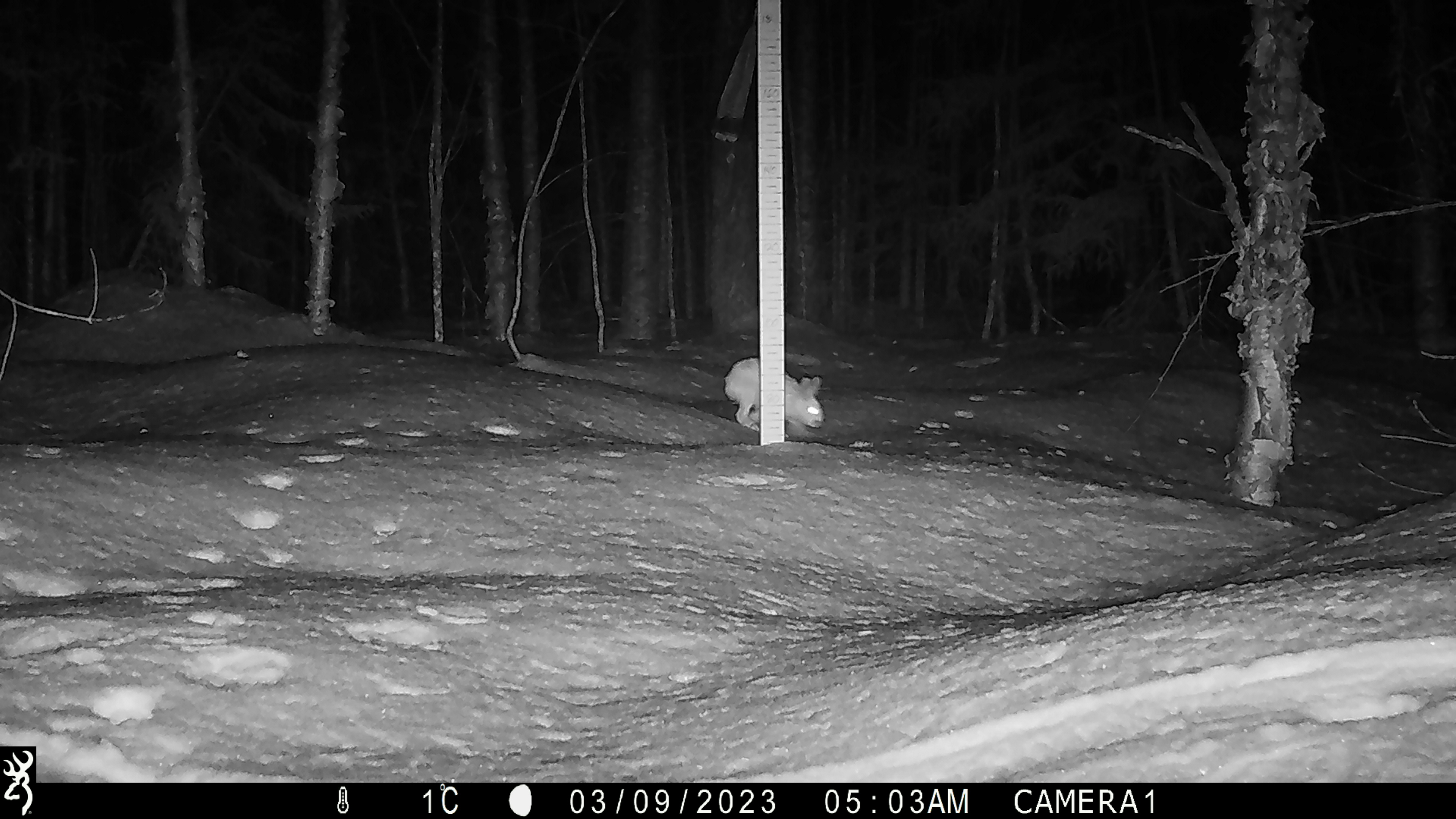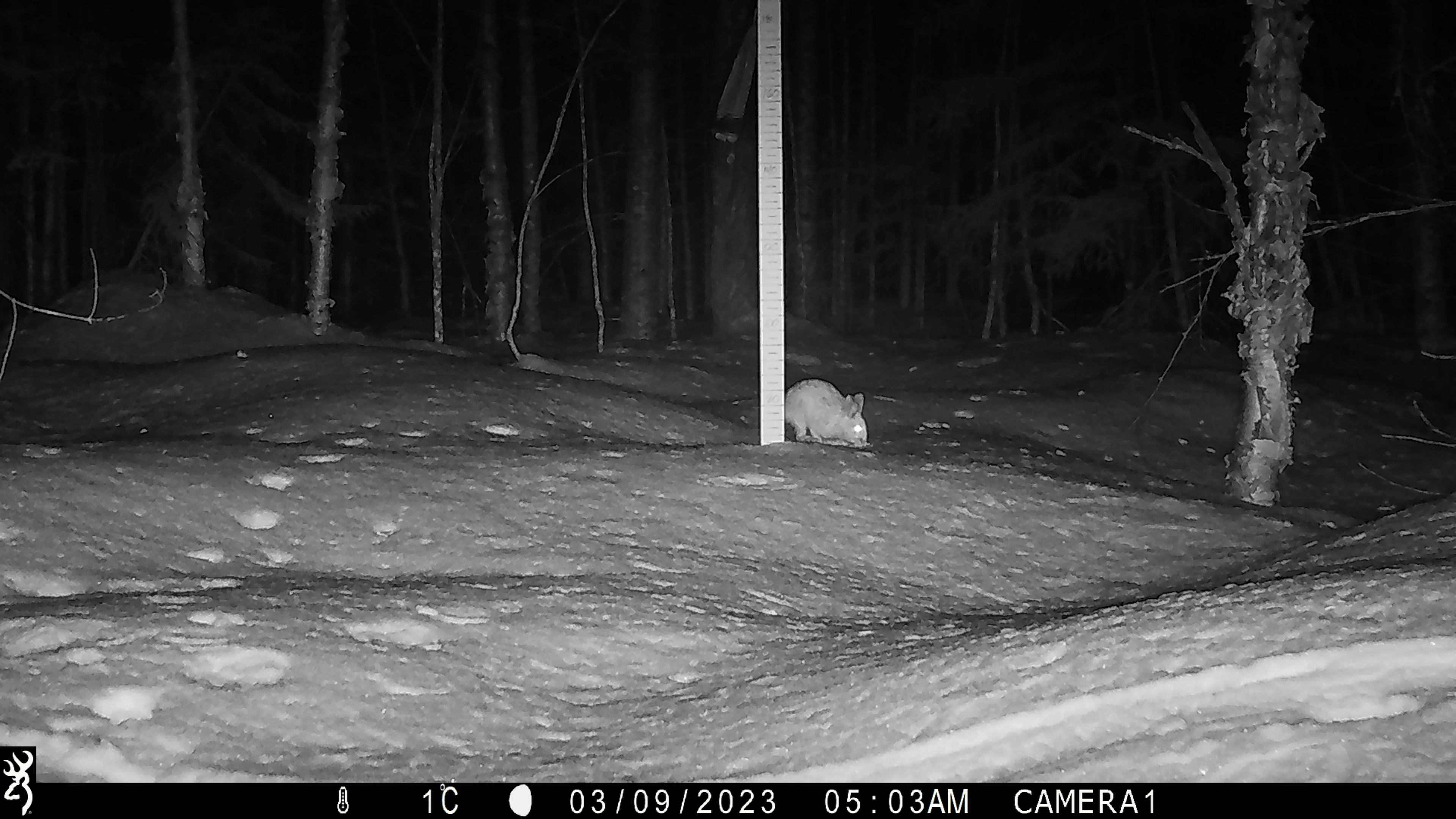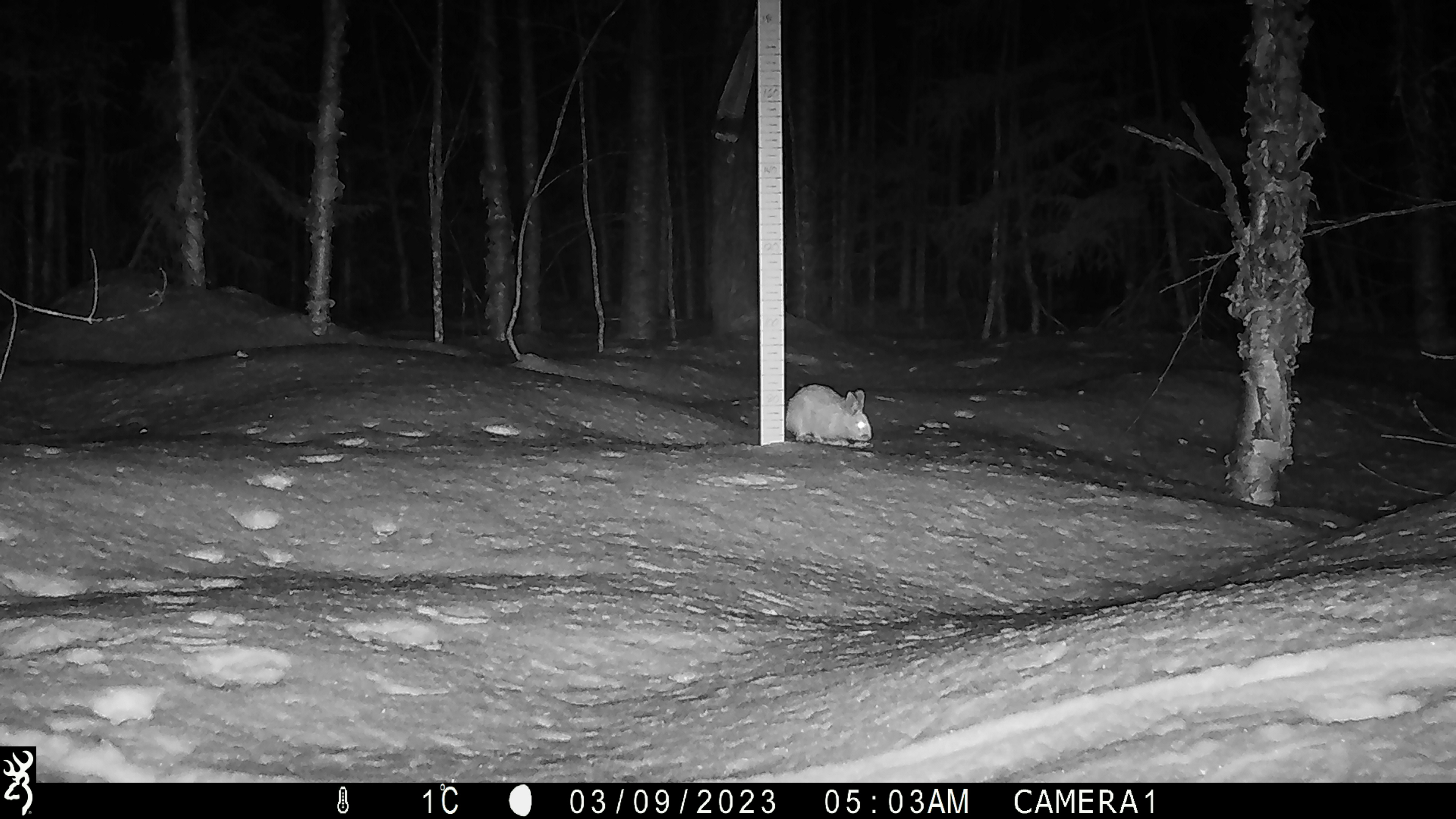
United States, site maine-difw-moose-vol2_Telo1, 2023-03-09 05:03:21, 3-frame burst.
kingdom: Animalia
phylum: Chordata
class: Mammalia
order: Lagomorpha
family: Leporidae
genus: Sylvilagus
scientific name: Sylvilagus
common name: cottontail rabbit